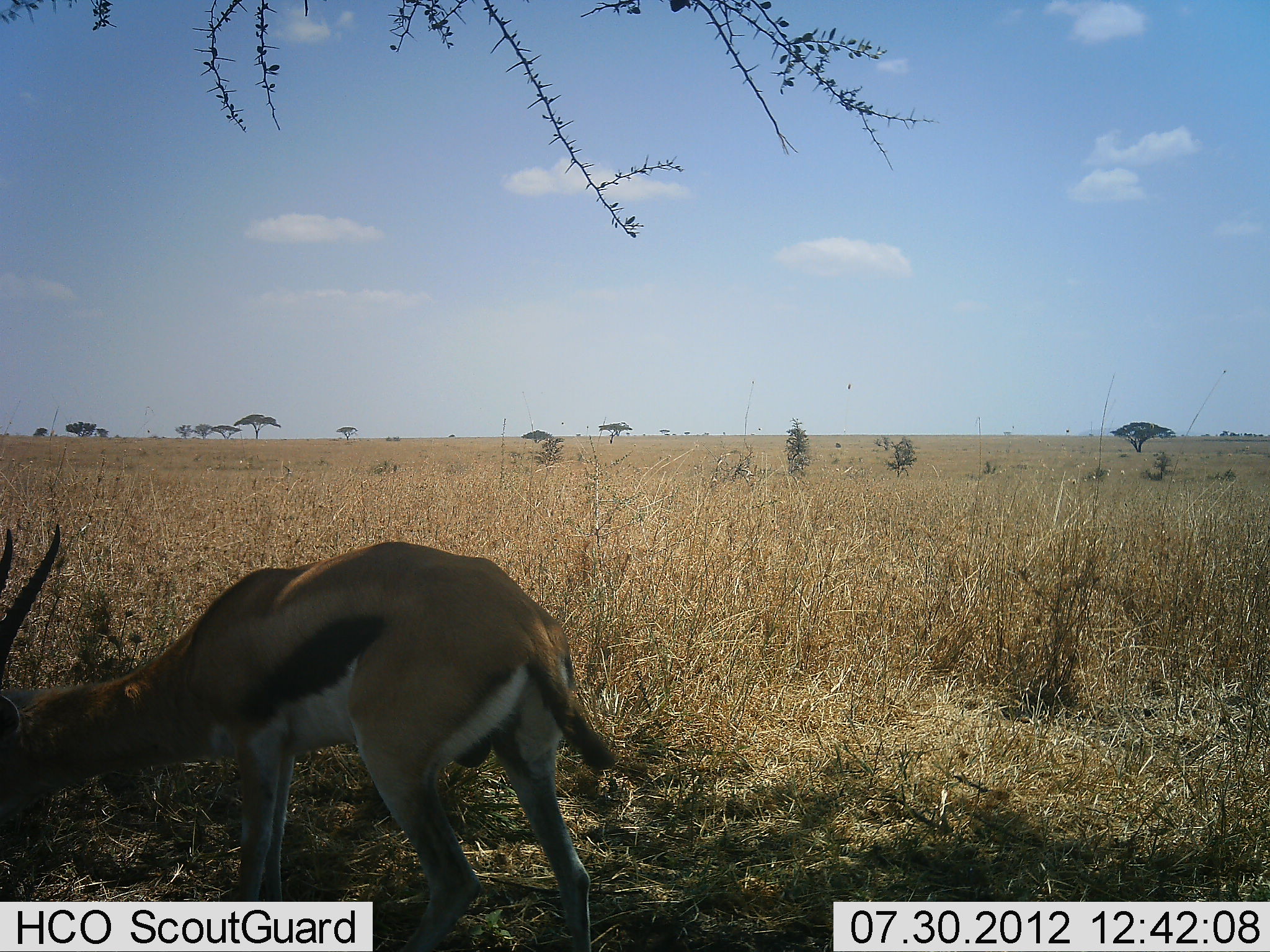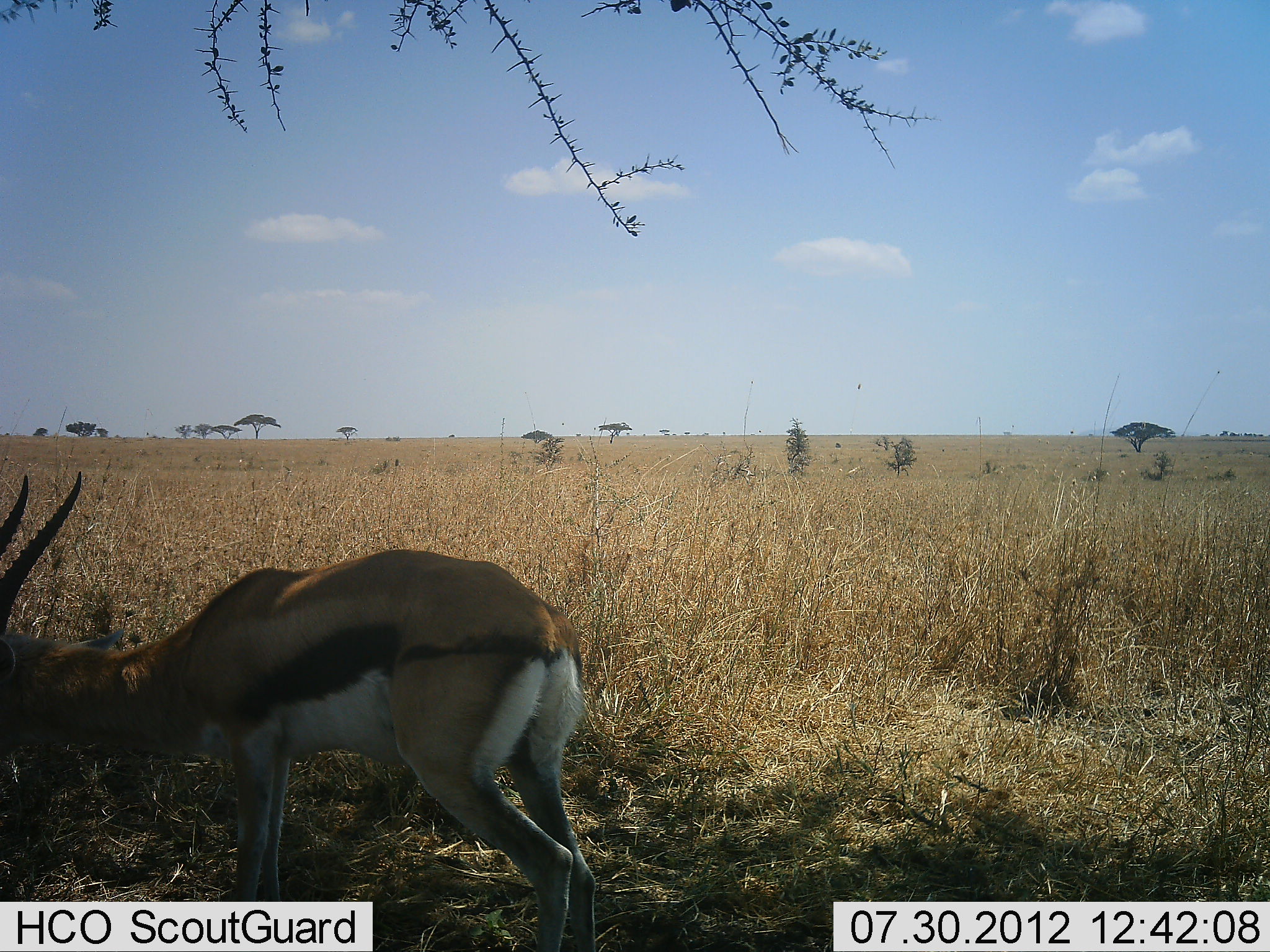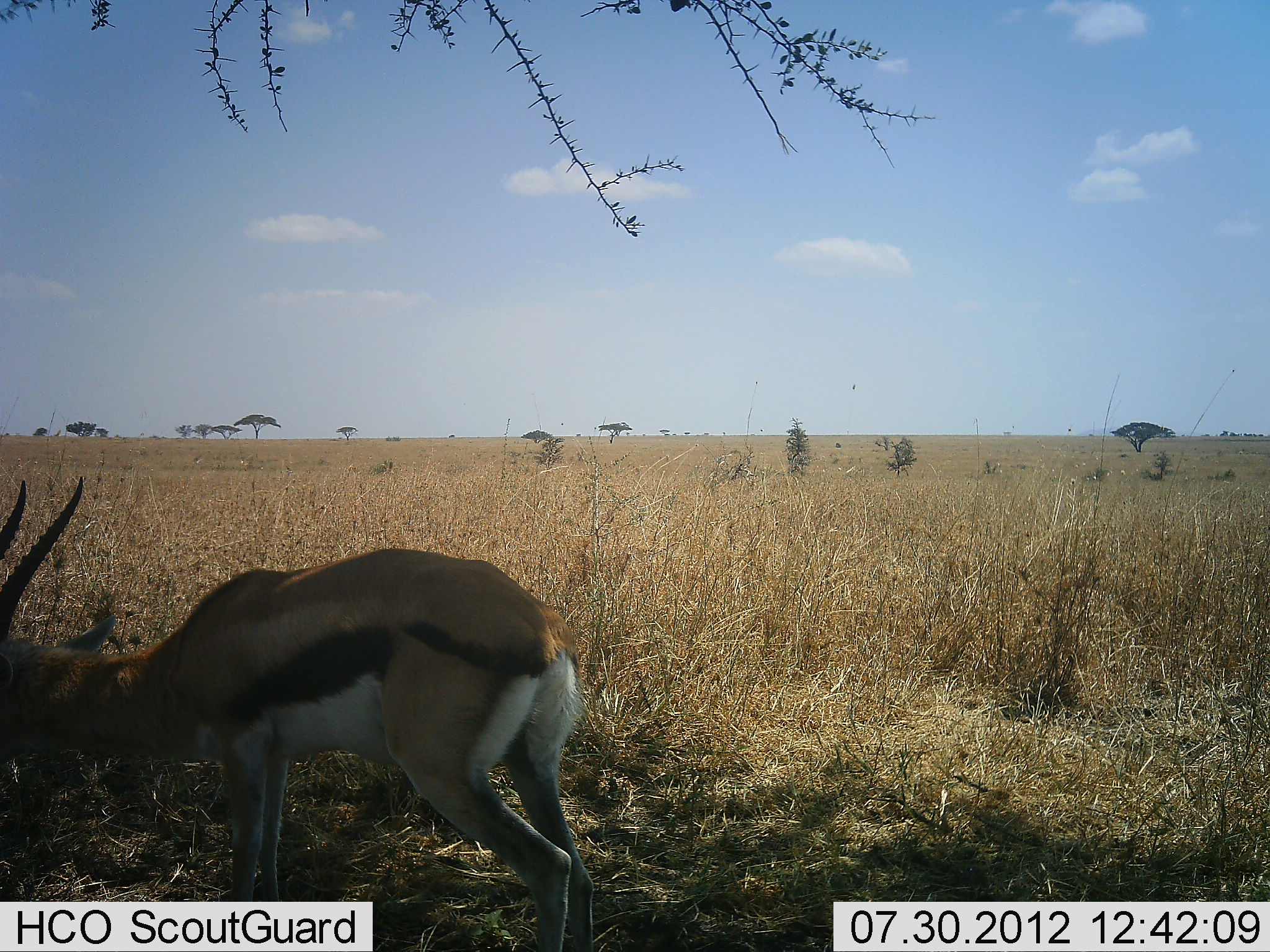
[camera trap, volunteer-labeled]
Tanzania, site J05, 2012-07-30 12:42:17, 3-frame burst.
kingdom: Animalia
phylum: Chordata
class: Mammalia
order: Artiodactyla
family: Bovidae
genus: Eudorcas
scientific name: Eudorcas thomsonii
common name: thomson's gazelle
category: gazellethomsons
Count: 1.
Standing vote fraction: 40%.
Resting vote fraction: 0%.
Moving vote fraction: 0%.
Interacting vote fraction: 0%.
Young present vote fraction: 0%.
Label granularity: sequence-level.